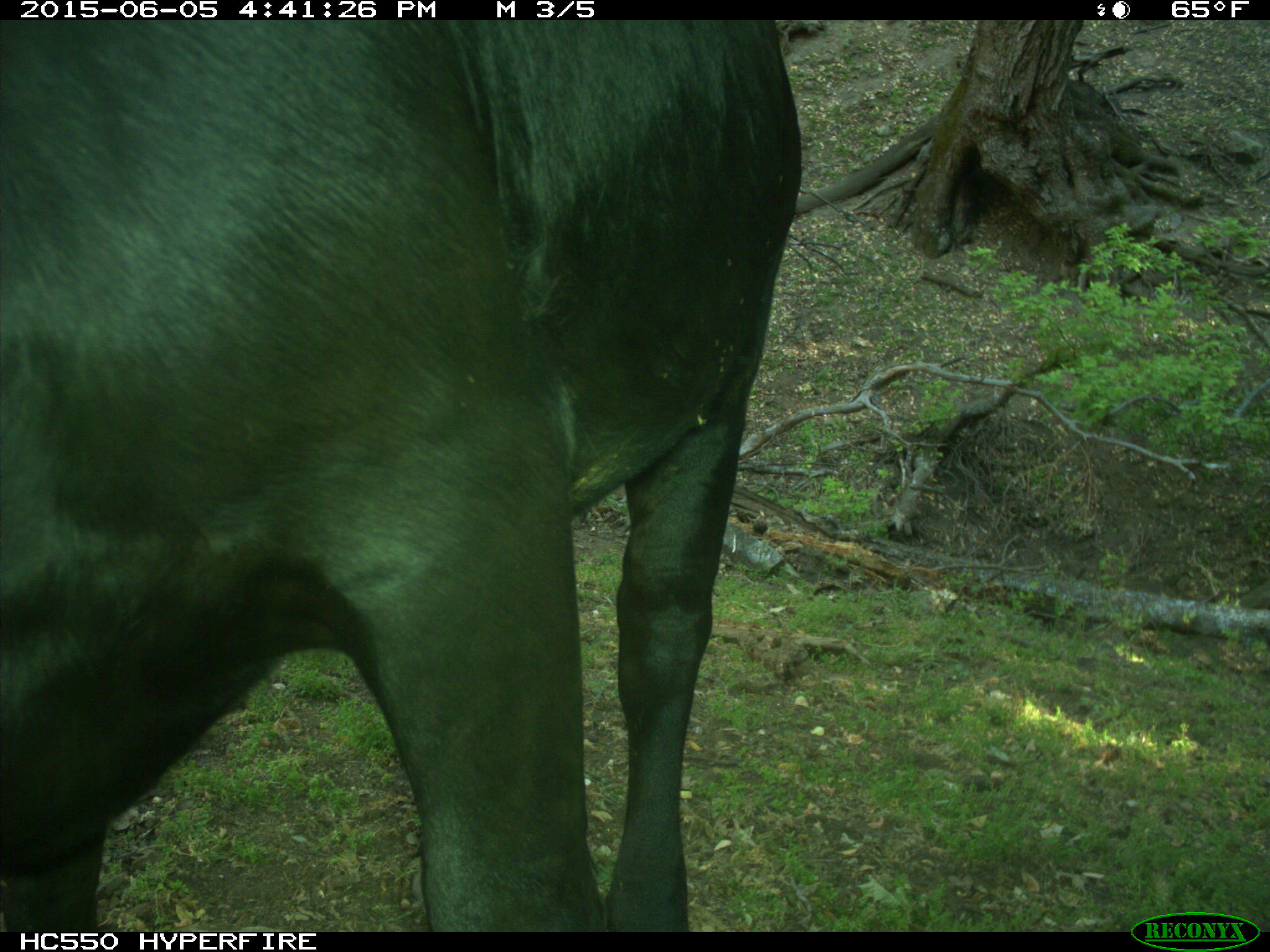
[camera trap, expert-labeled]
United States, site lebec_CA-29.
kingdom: Animalia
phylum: Chordata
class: Mammalia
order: Artiodactyla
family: Bovidae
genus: Bos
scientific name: Bos taurus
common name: domestic cow